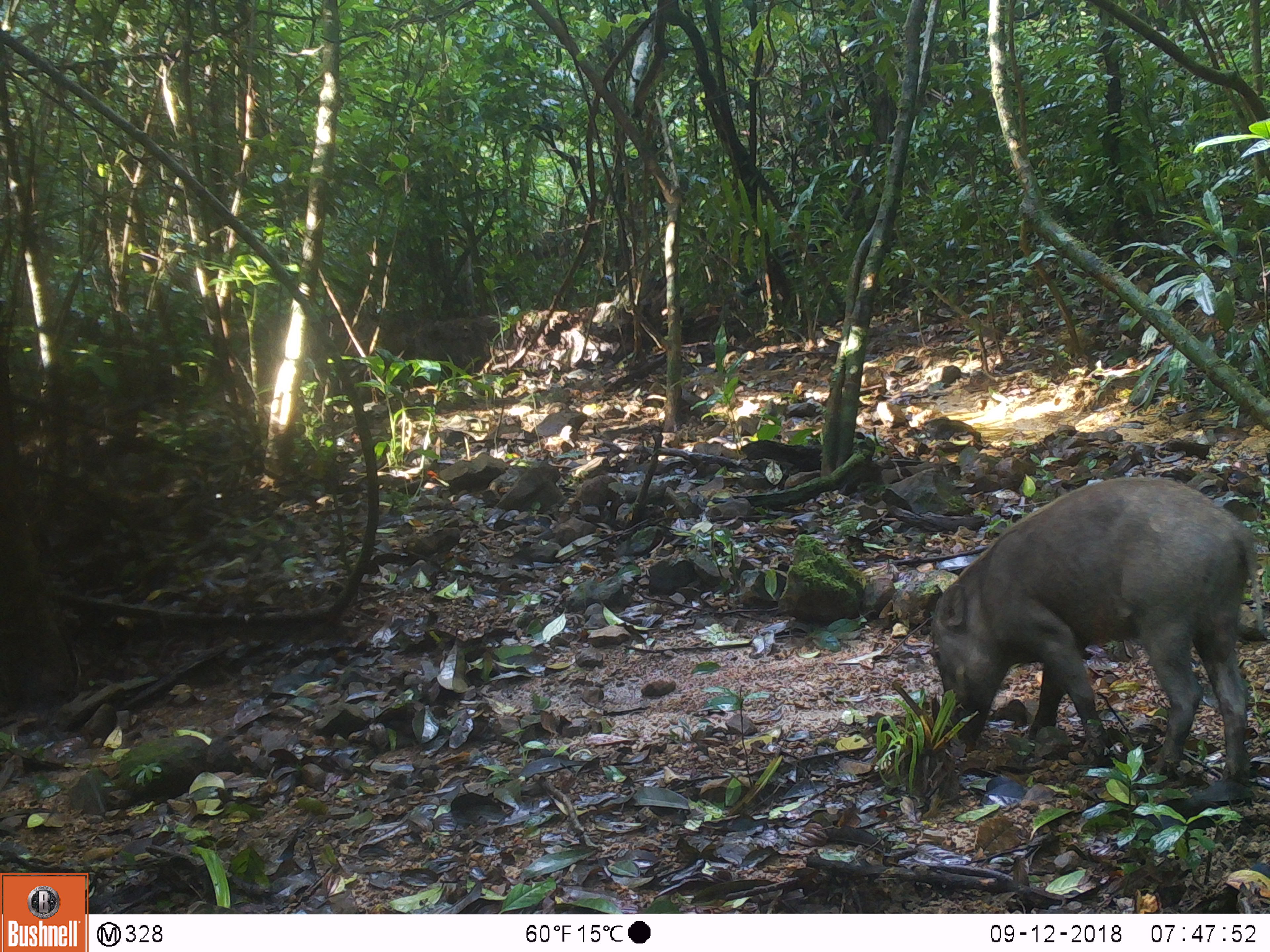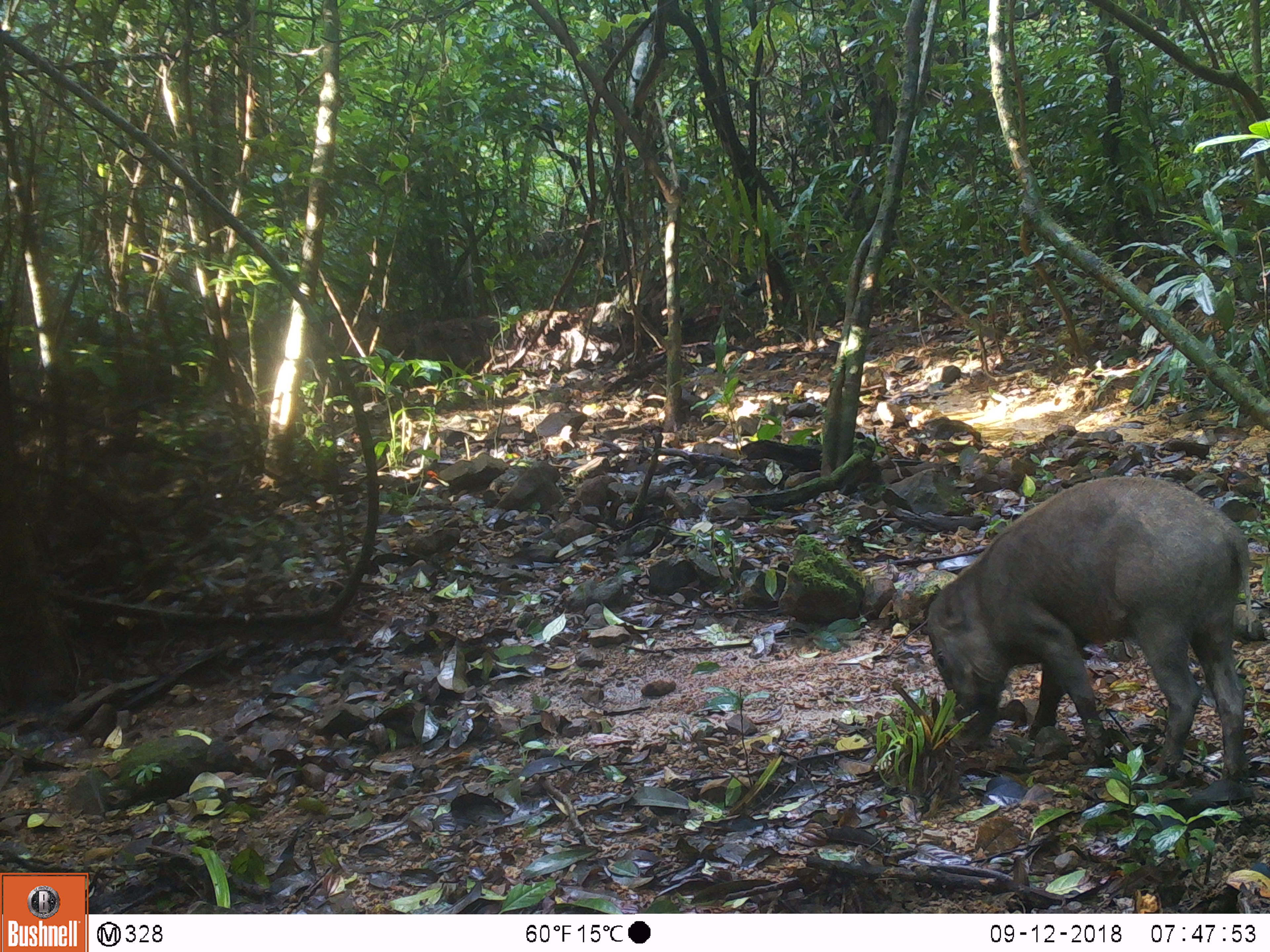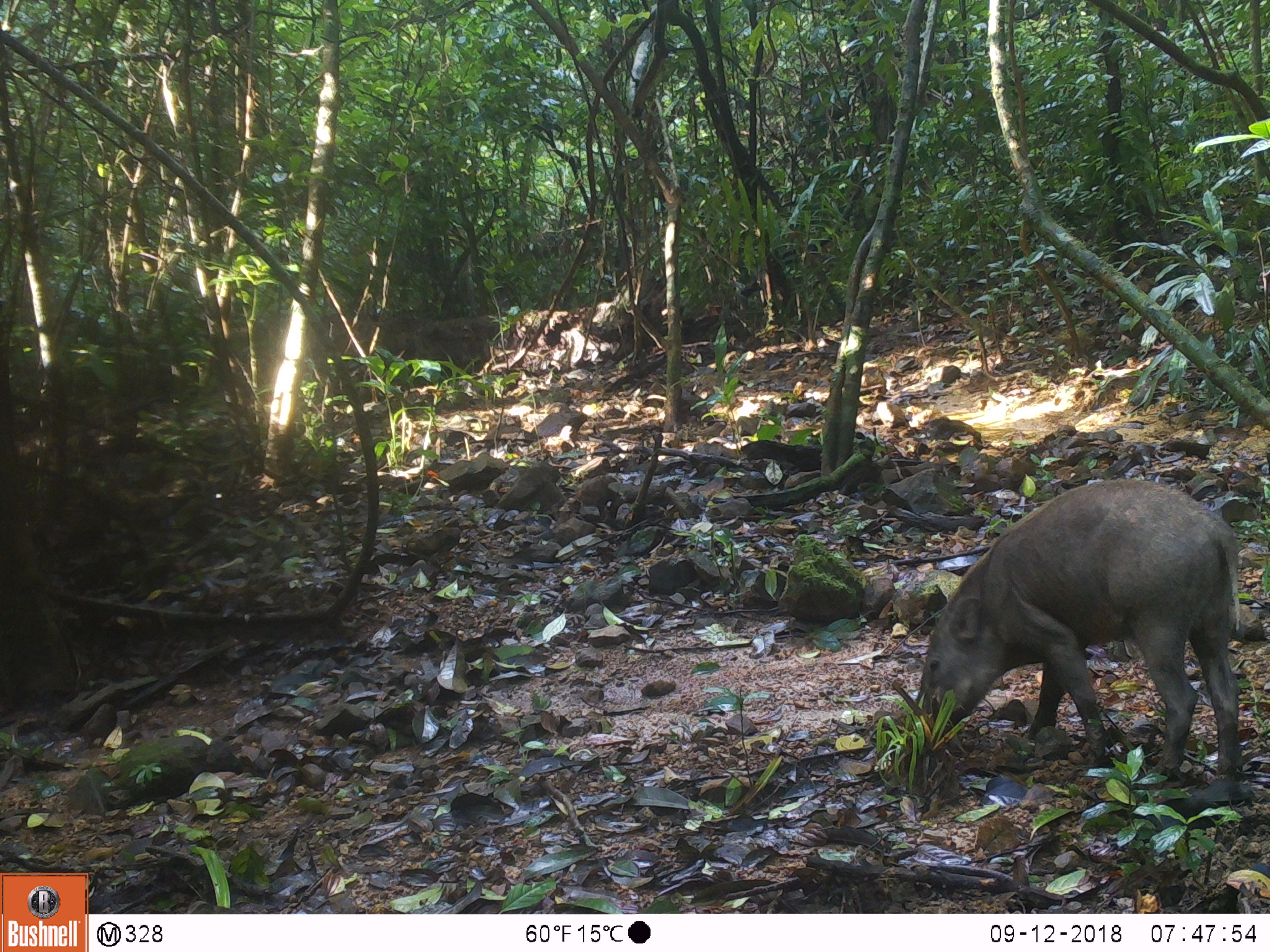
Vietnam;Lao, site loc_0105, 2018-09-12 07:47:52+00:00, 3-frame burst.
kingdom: Animalia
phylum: Chordata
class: Mammalia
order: Artiodactyla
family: Suidae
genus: Sus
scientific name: Sus scrofa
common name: eurasian wild pig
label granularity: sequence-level